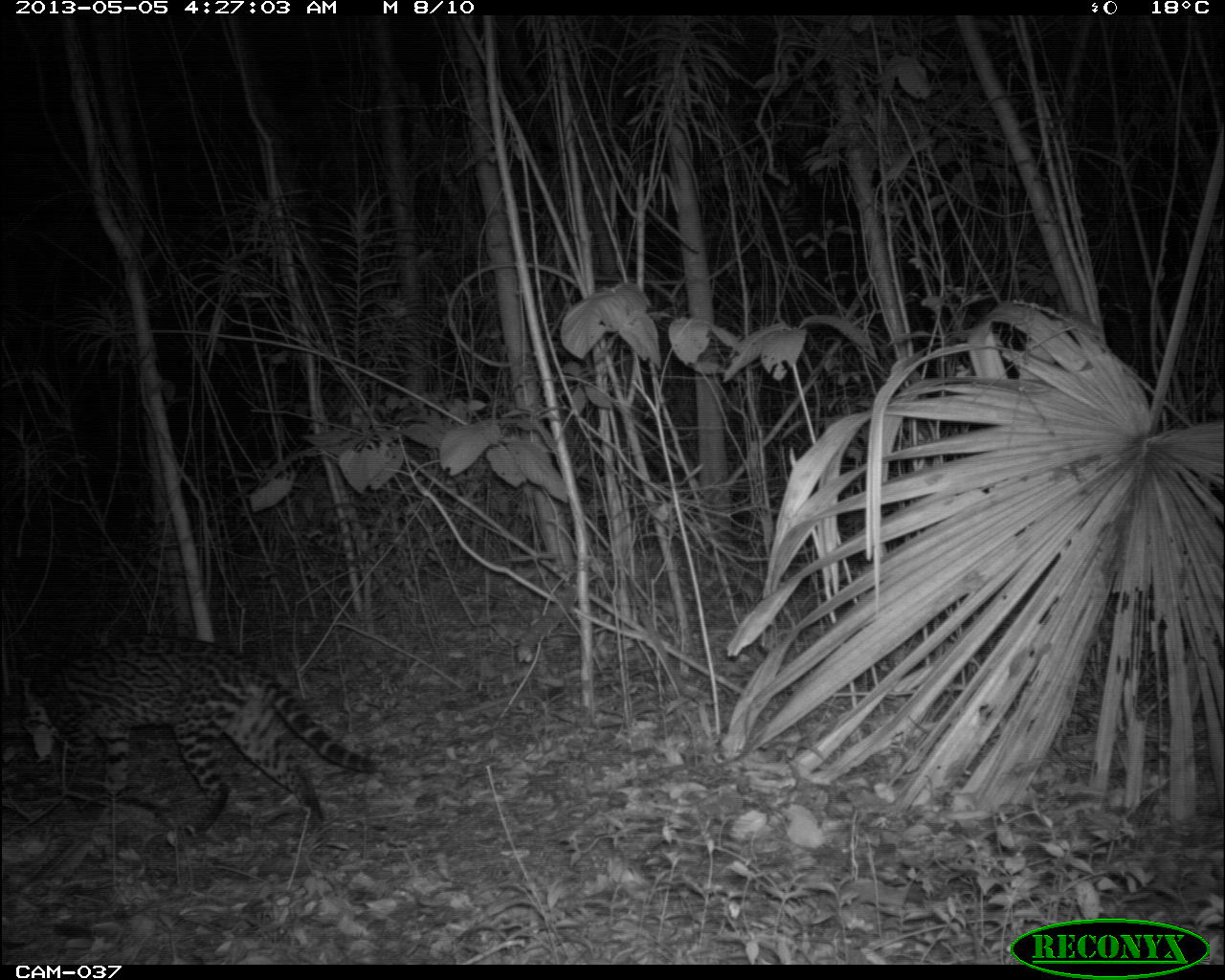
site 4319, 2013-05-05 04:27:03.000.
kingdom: Animalia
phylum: Chordata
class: Mammalia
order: Carnivora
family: Felidae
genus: Leopardus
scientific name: Leopardus pardalis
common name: ocelot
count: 1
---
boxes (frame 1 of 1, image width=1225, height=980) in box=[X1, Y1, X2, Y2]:
leopardus pardalis: box=[19, 632, 381, 837]